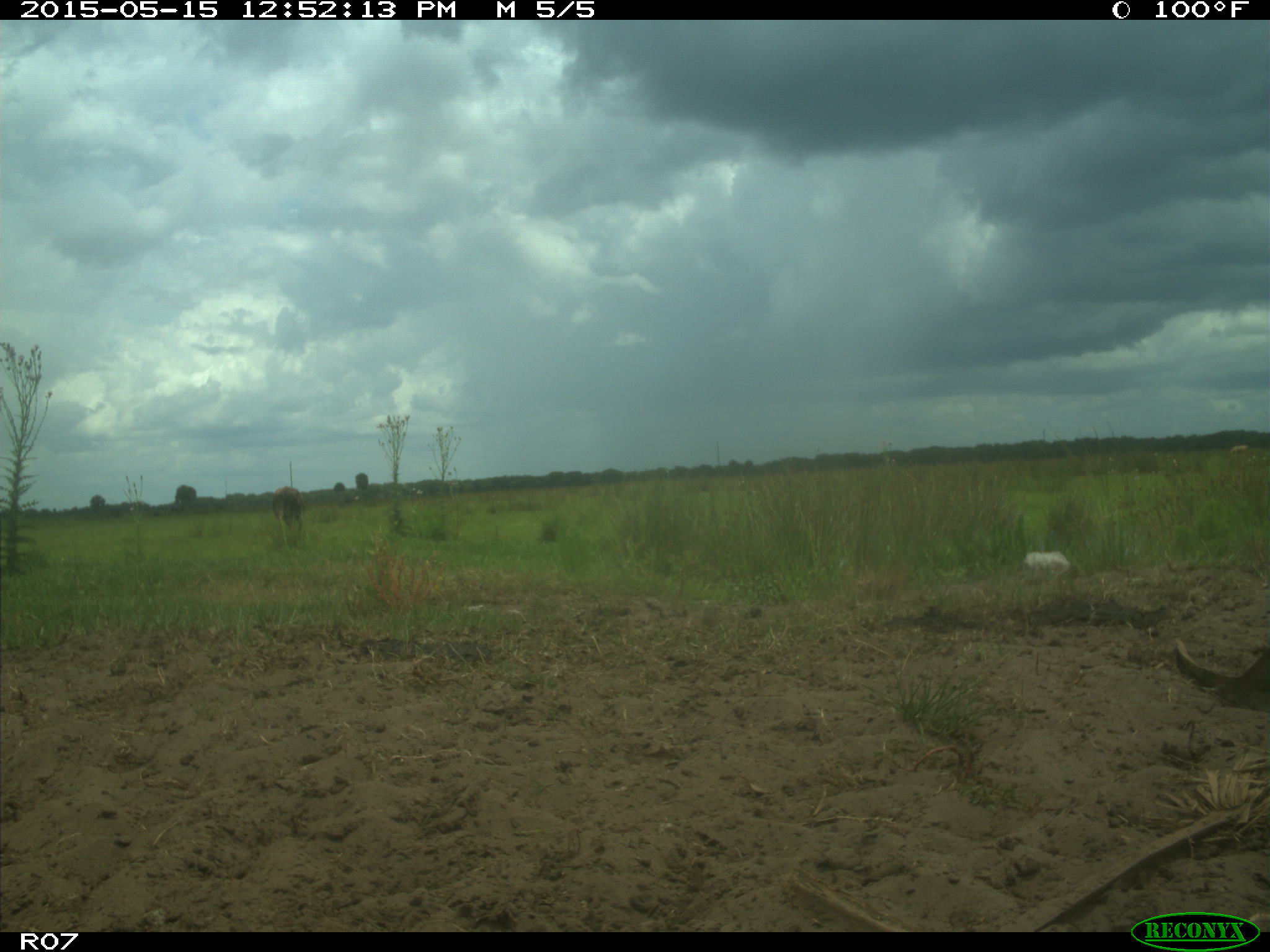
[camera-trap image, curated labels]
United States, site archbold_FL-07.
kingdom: Animalia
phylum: Chordata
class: Mammalia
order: Artiodactyla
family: Bovidae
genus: Bos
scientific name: Bos taurus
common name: domestic cow